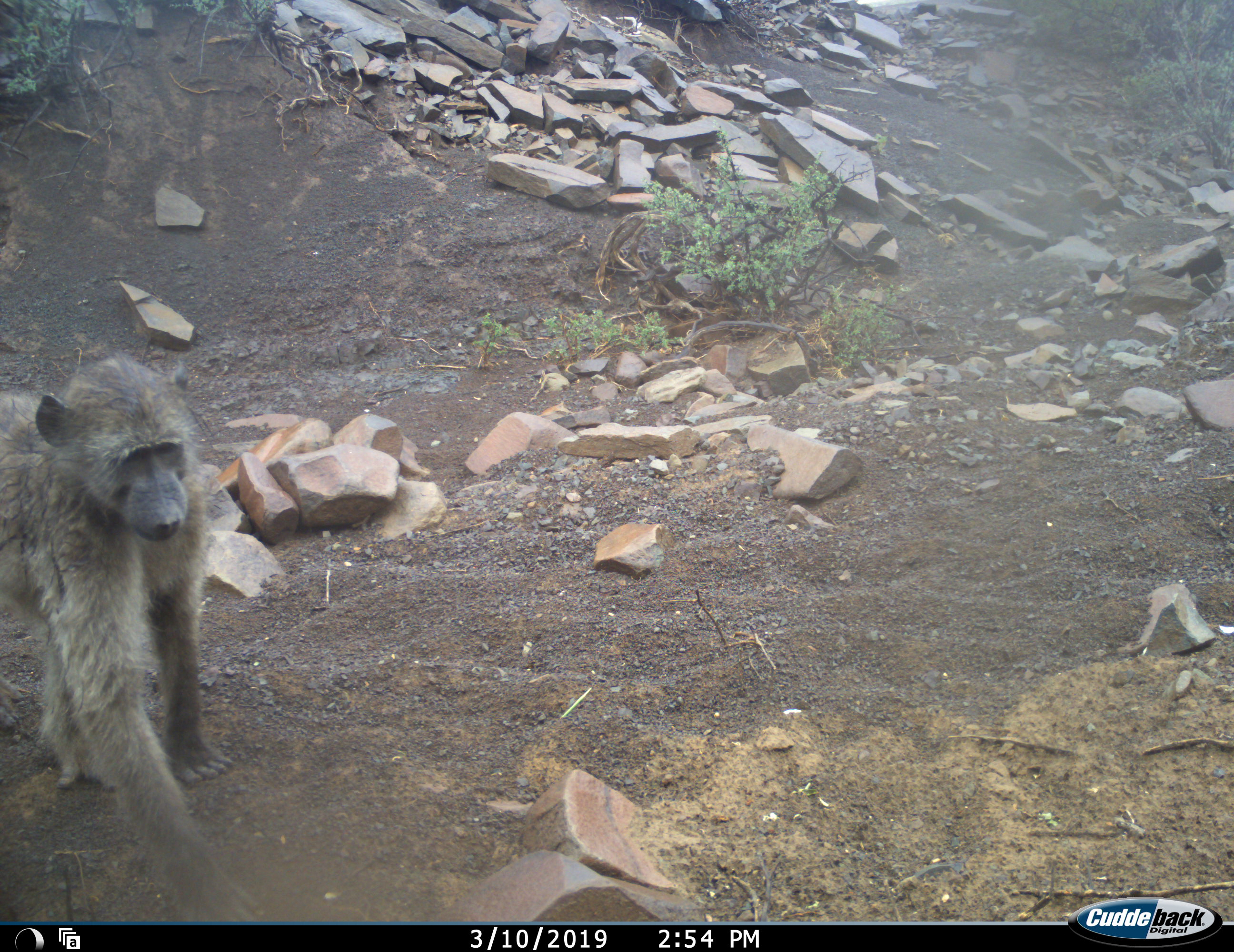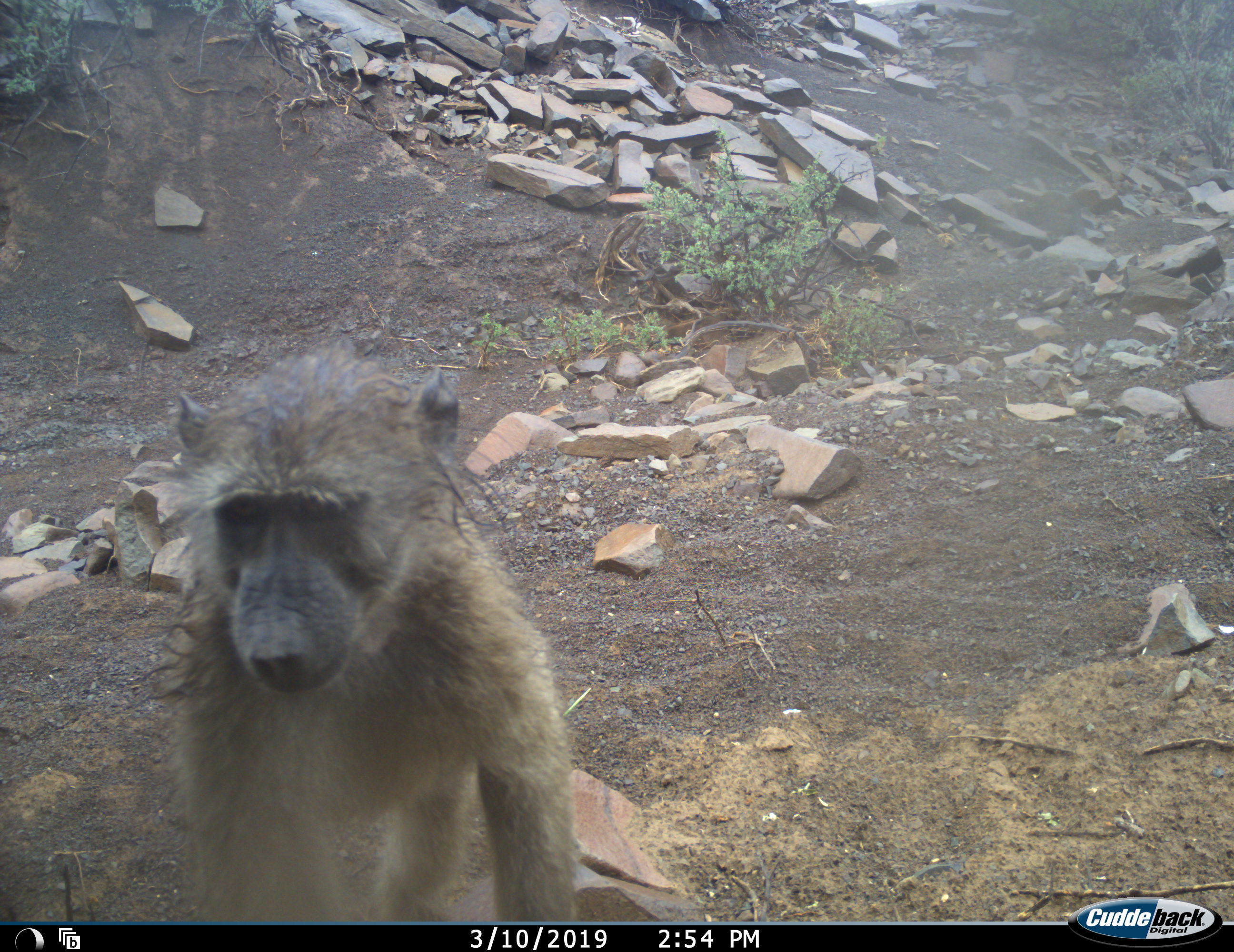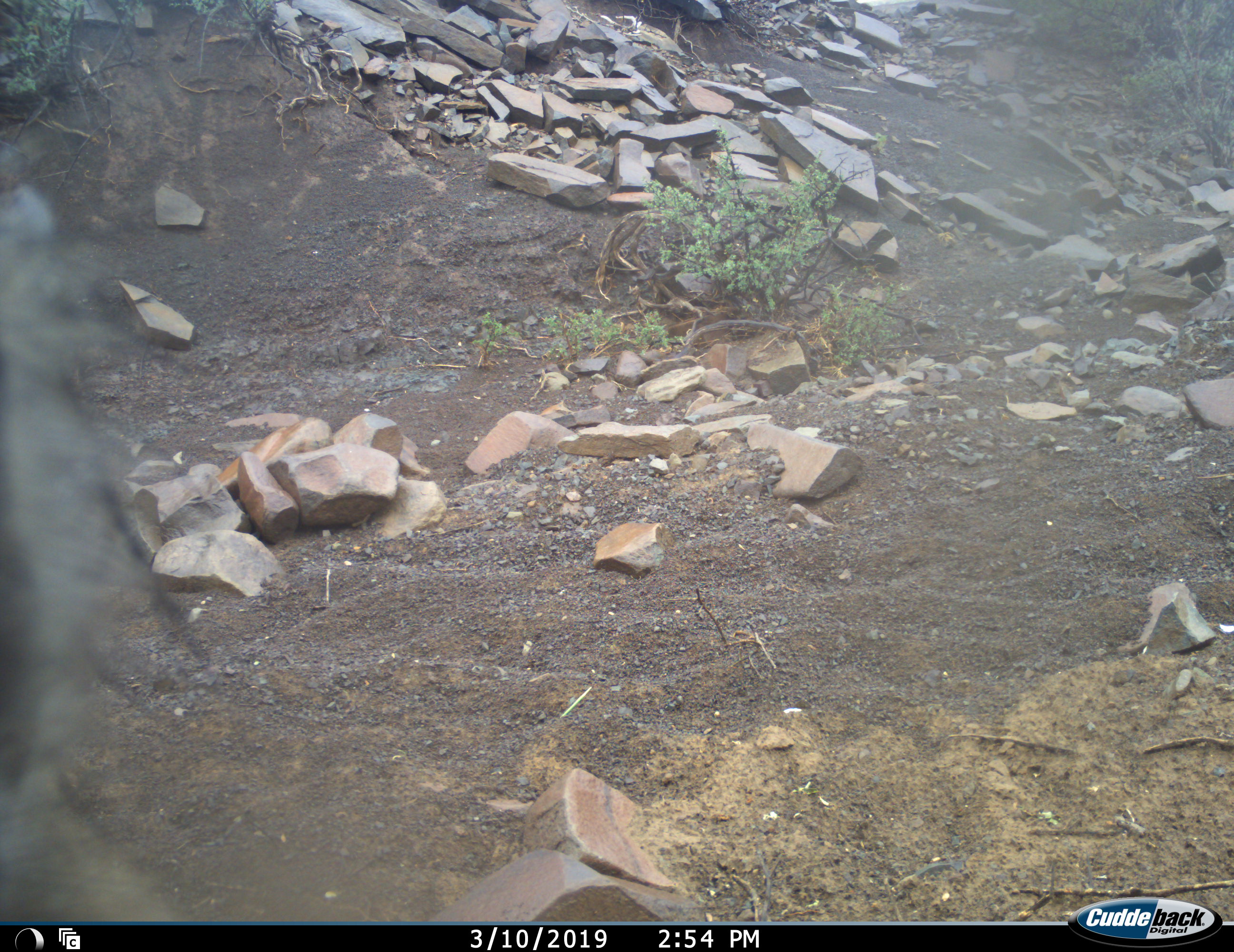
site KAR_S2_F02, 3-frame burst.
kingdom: Animalia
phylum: Chordata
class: Mammalia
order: Primates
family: Cercopithecidae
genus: Papio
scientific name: Papio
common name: baboon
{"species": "baboon (Papio)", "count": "1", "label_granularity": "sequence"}